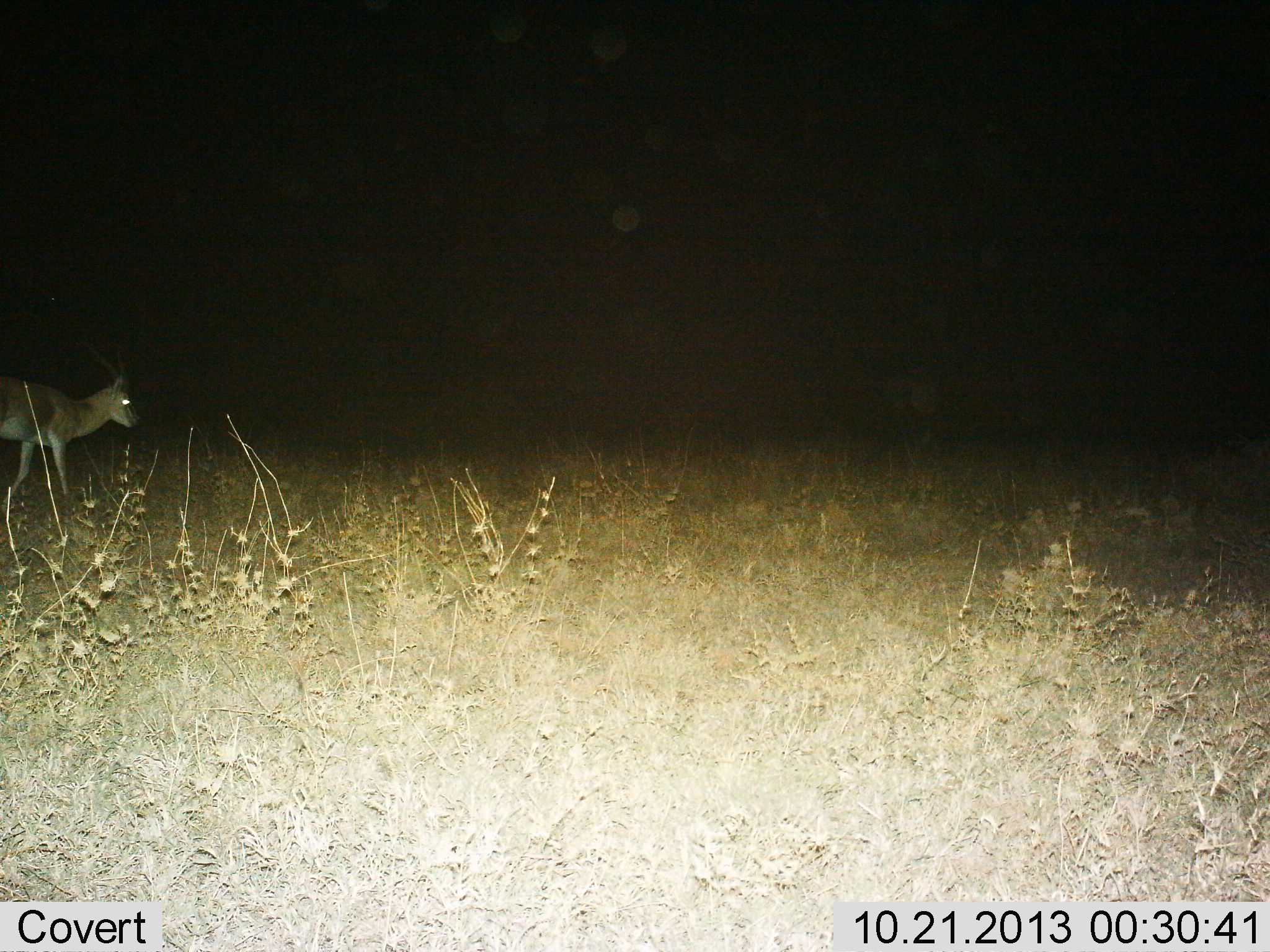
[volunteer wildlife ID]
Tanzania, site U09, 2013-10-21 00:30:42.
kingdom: Animalia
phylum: Chordata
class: Mammalia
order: Artiodactyla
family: Bovidae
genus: Nanger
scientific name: Nanger granti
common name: grant's gazelle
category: gazellegrants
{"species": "gazellegrants (grant's gazelle) (Nanger granti)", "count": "1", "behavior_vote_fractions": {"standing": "21%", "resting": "0%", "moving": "79%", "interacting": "0%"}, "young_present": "0%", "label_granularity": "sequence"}